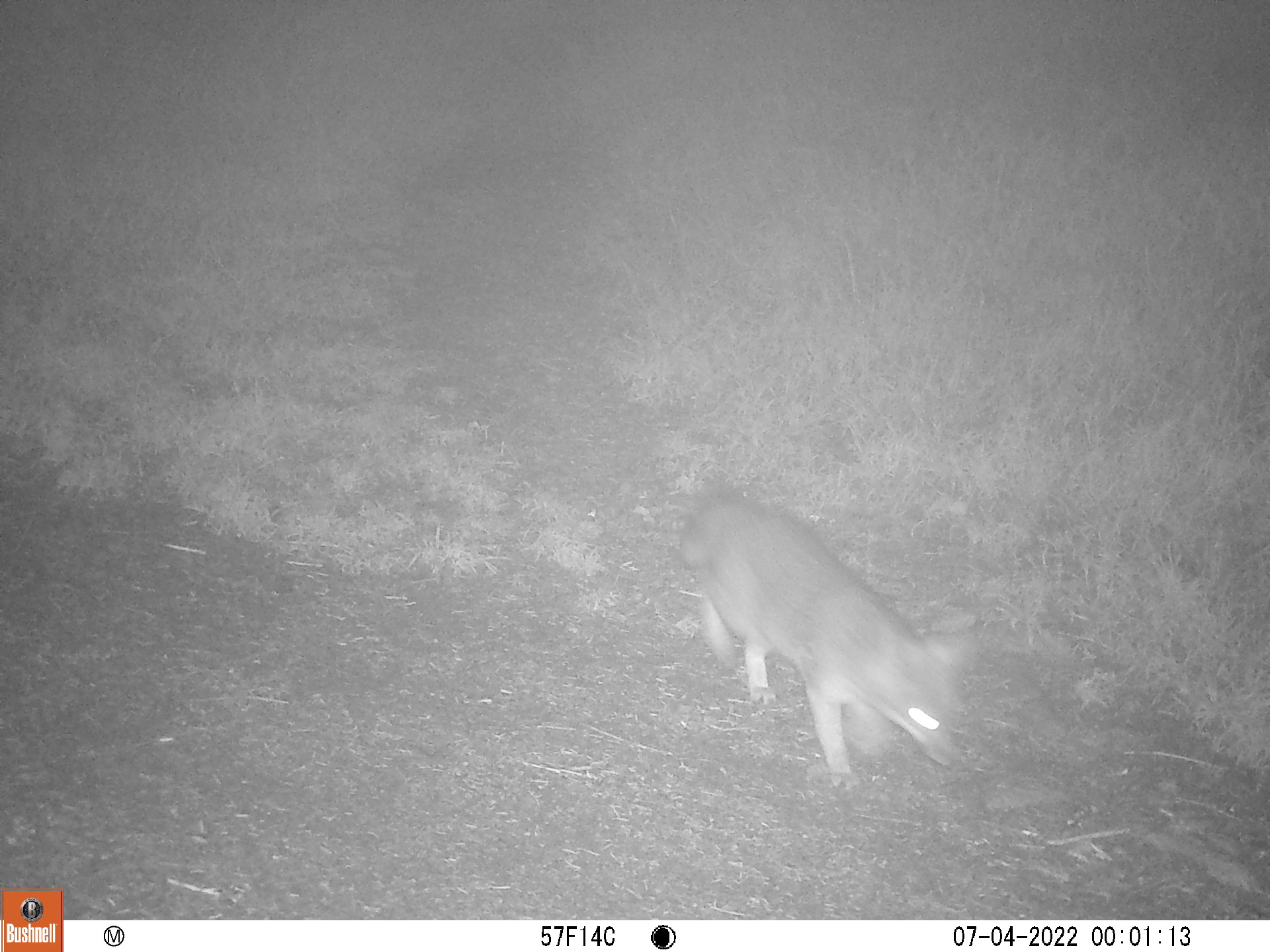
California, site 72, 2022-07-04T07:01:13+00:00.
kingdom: Animalia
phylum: Chordata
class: Mammalia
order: Carnivora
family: Canidae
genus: Urocyon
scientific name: Urocyon cinereoargenteus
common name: gray fox